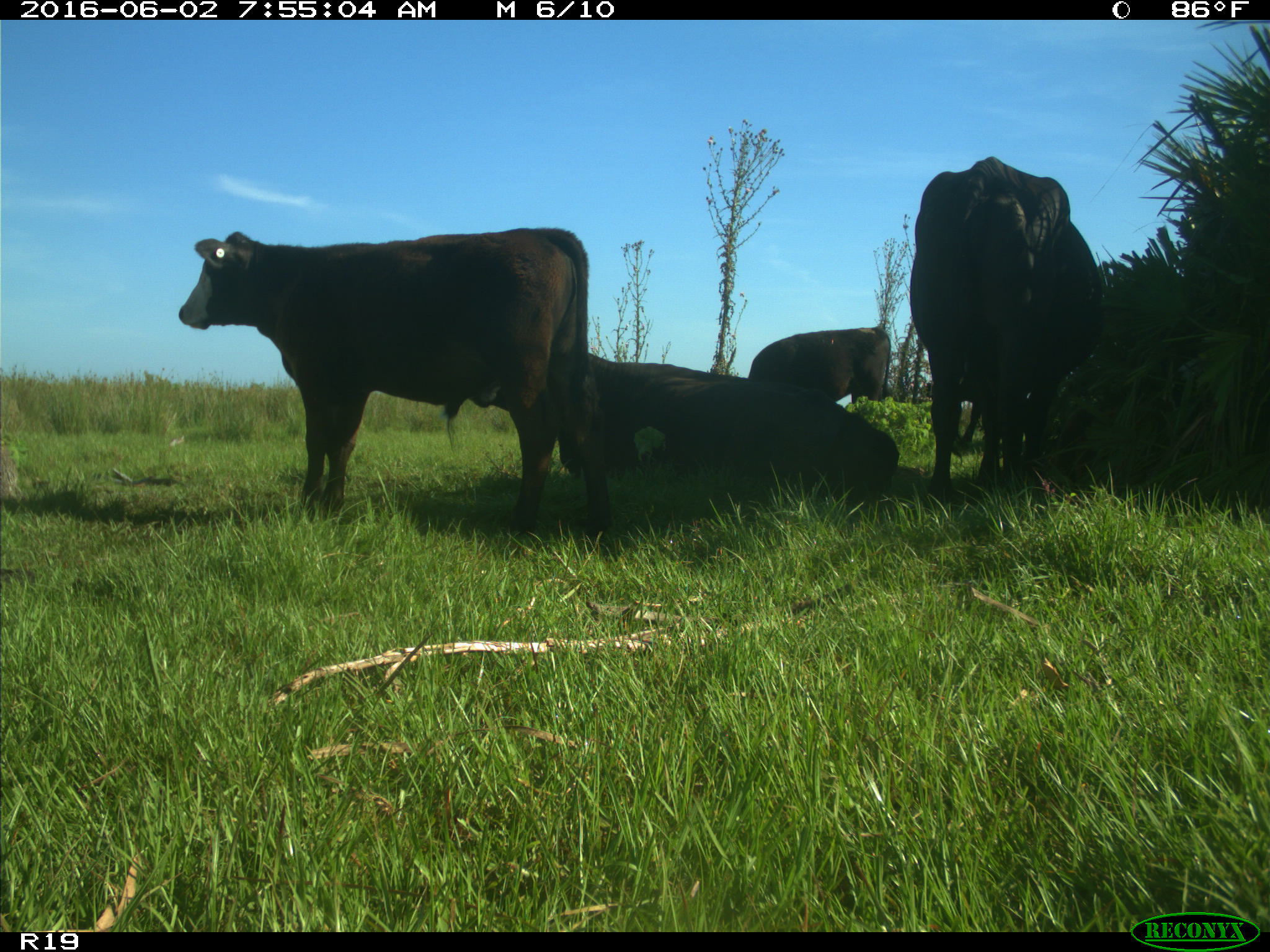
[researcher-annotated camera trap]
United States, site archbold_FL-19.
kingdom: Animalia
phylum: Chordata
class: Mammalia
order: Artiodactyla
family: Bovidae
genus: Bos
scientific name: Bos taurus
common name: domestic cow